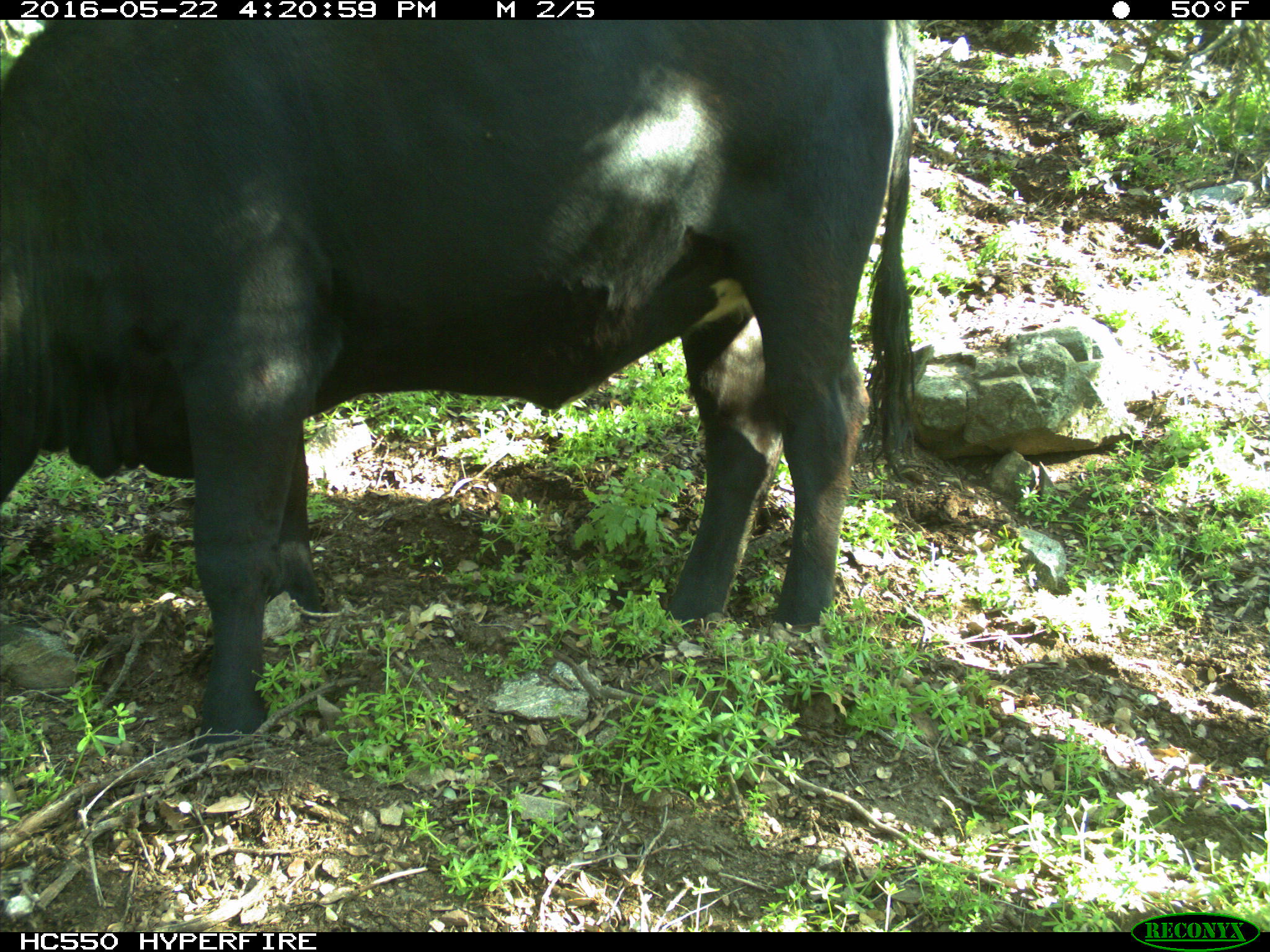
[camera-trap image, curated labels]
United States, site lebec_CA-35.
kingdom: Animalia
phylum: Chordata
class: Mammalia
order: Artiodactyla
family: Bovidae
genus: Bos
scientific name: Bos taurus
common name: domestic cow